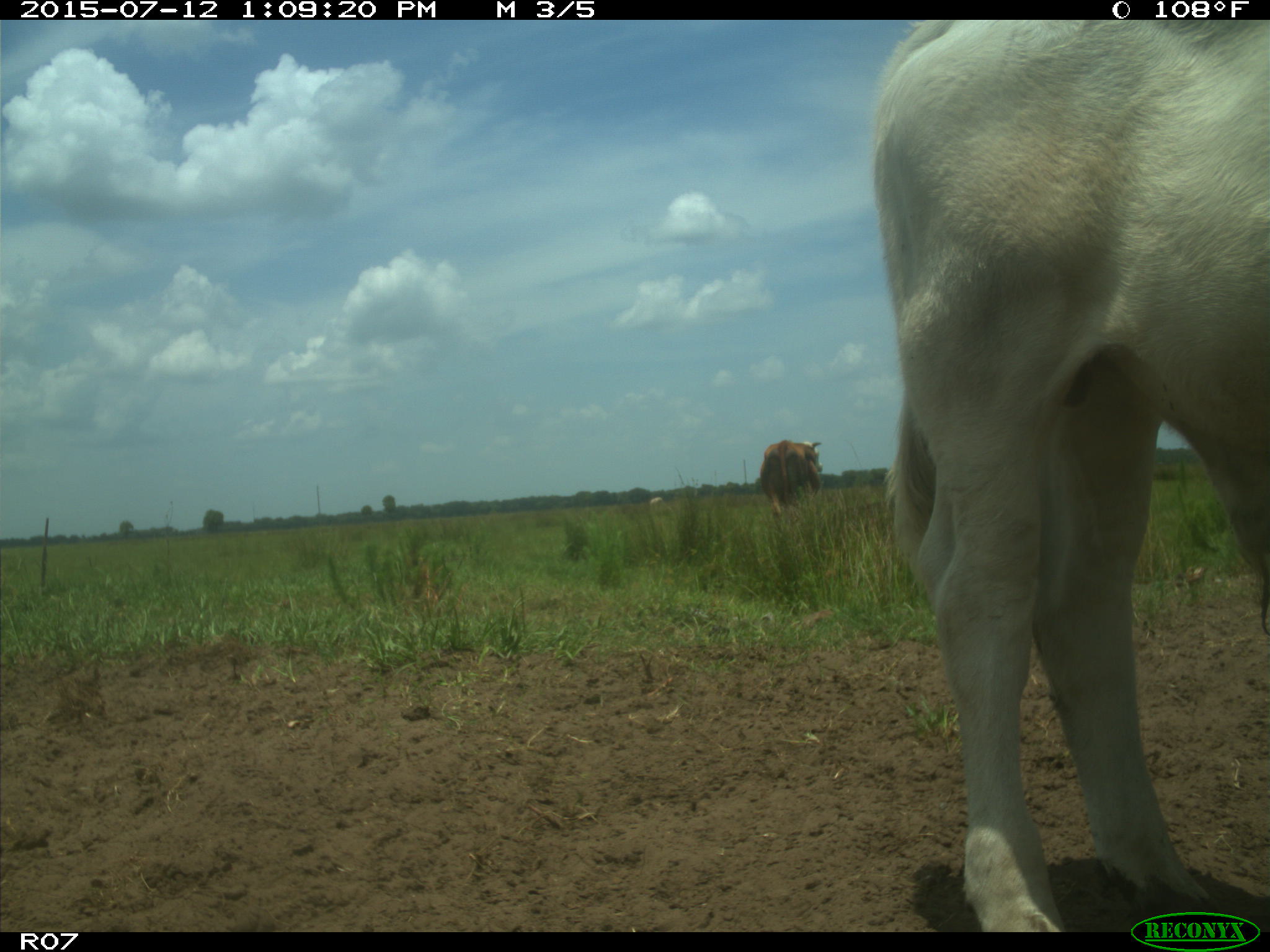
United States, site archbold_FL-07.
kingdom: Animalia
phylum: Chordata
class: Mammalia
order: Artiodactyla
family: Bovidae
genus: Bos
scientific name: Bos taurus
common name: domestic cow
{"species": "Bos taurus (domestic cow)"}